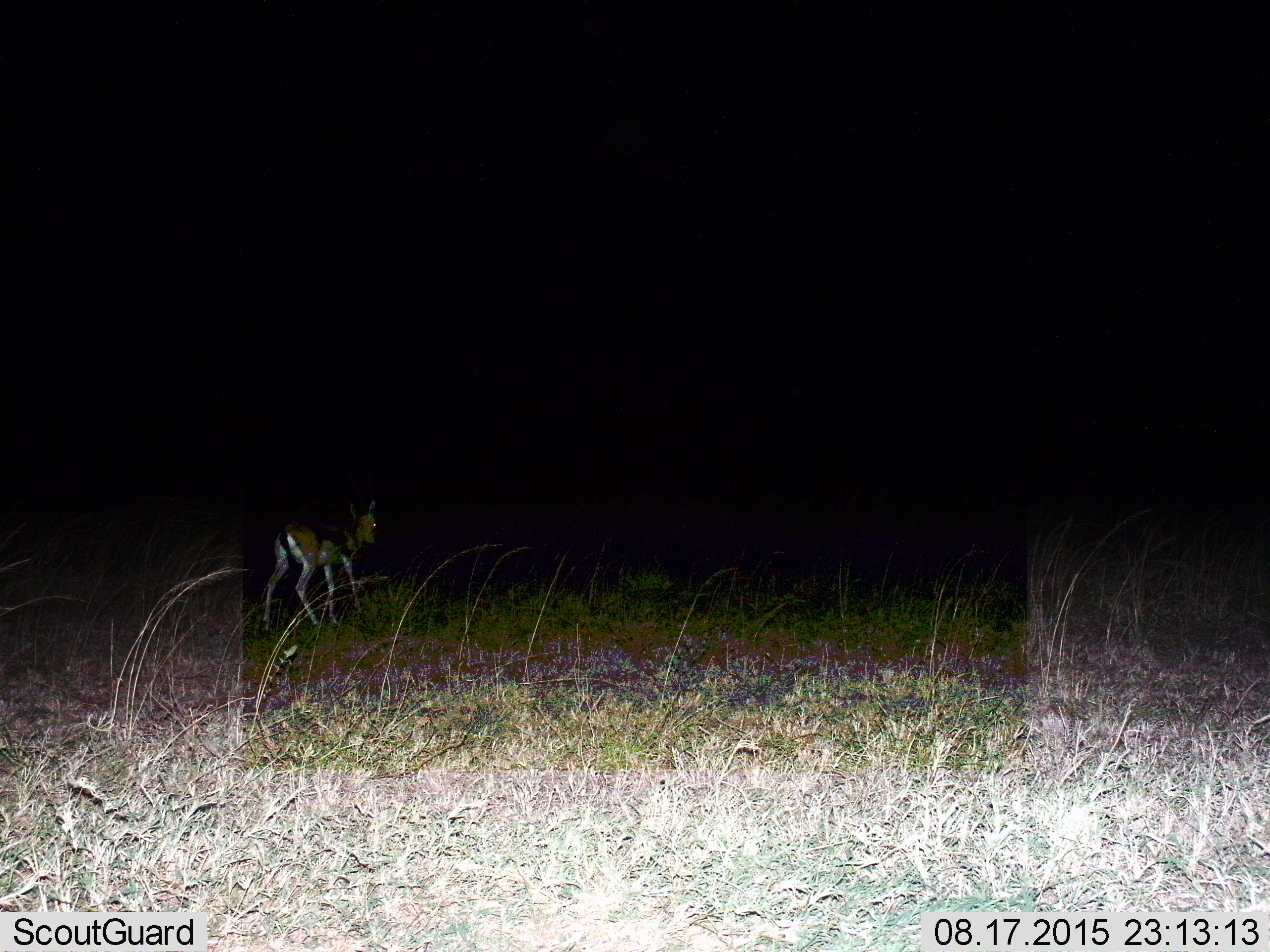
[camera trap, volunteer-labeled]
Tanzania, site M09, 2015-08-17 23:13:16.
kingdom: Animalia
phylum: Chordata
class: Mammalia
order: Artiodactyla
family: Bovidae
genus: Eudorcas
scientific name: Eudorcas thomsonii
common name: thomson's gazelle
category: gazellethomsons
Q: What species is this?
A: Gazellethomsons (thomson's gazelle) (Eudorcas thomsonii).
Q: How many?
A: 1.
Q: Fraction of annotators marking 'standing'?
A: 0%.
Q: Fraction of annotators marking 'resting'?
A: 0%.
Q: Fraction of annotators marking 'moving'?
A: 100%.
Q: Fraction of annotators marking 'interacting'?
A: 0%.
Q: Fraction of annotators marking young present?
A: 0%.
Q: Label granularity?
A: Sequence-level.